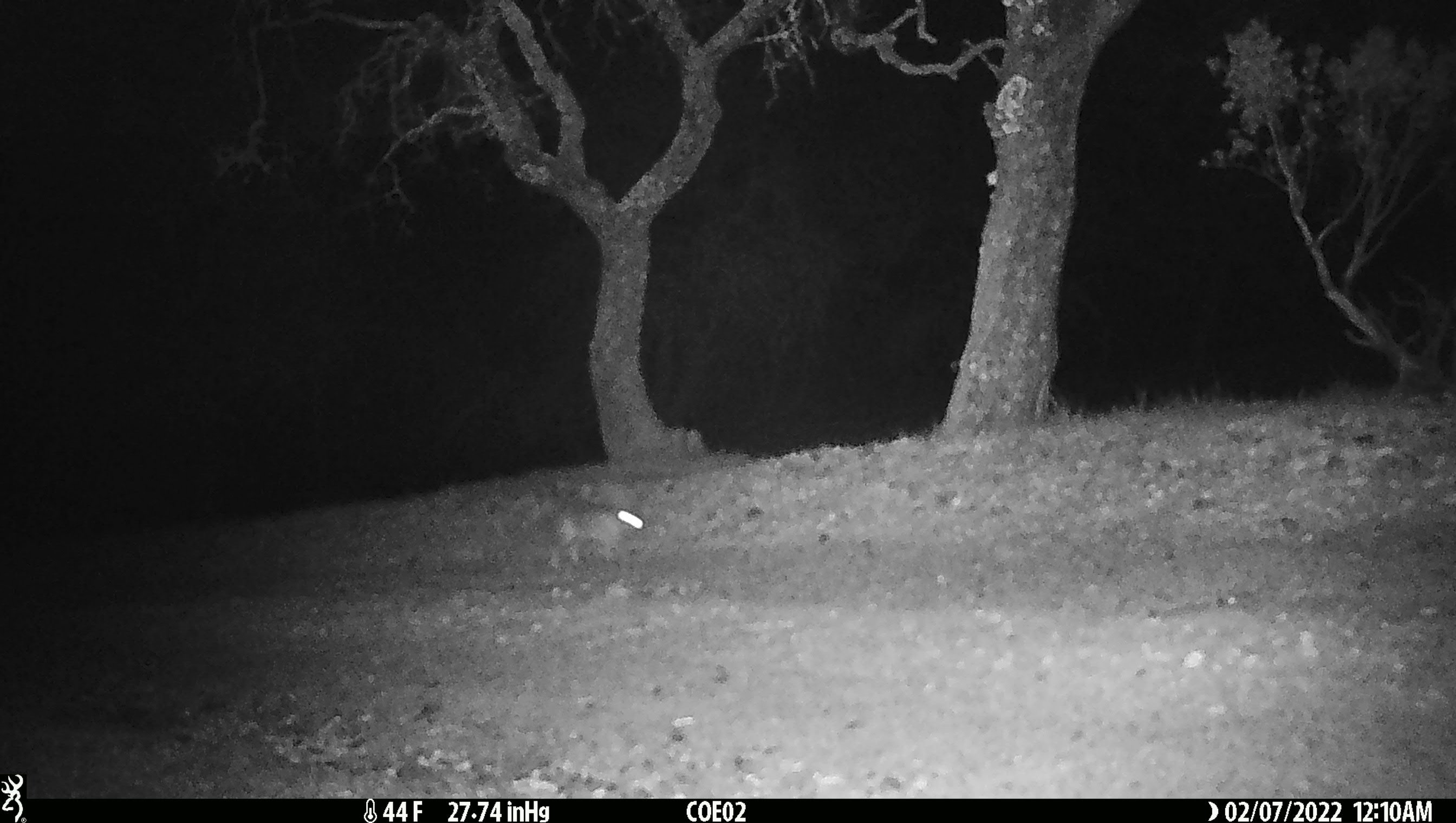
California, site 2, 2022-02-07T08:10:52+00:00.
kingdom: Animalia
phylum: Chordata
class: Mammalia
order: Lagomorpha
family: Leporidae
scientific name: Leporidae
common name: rabbit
Rabbit (Leporidae).